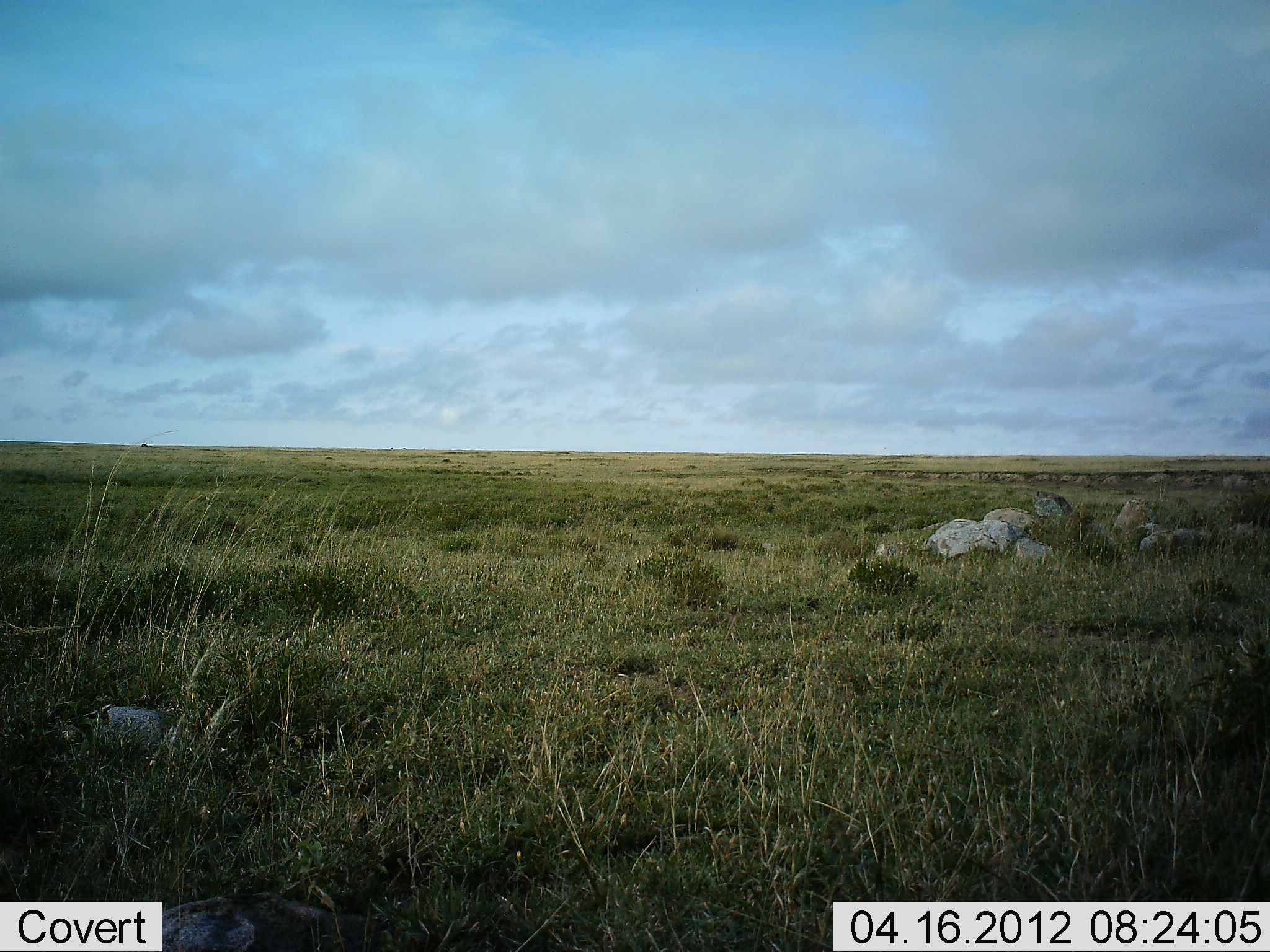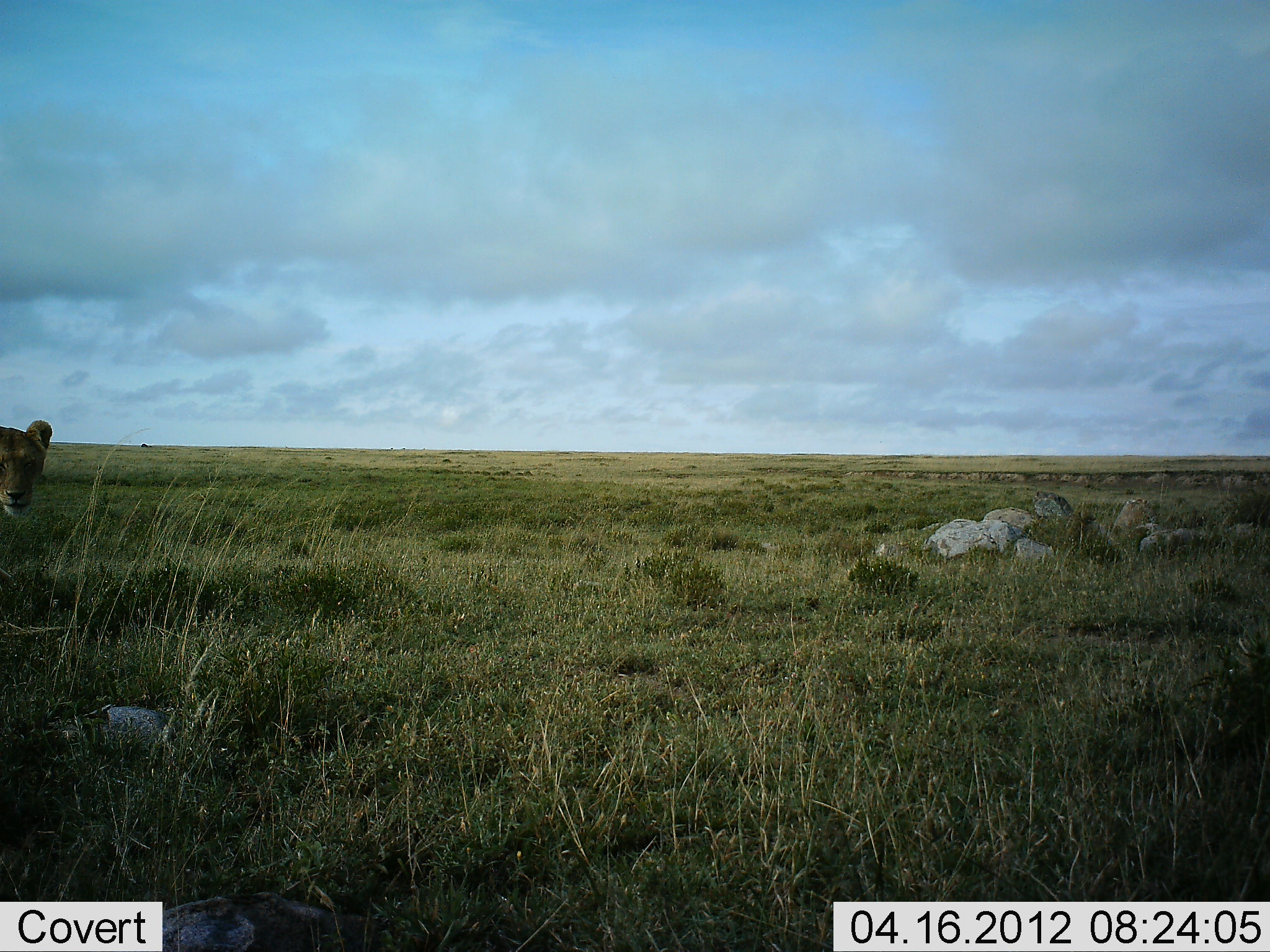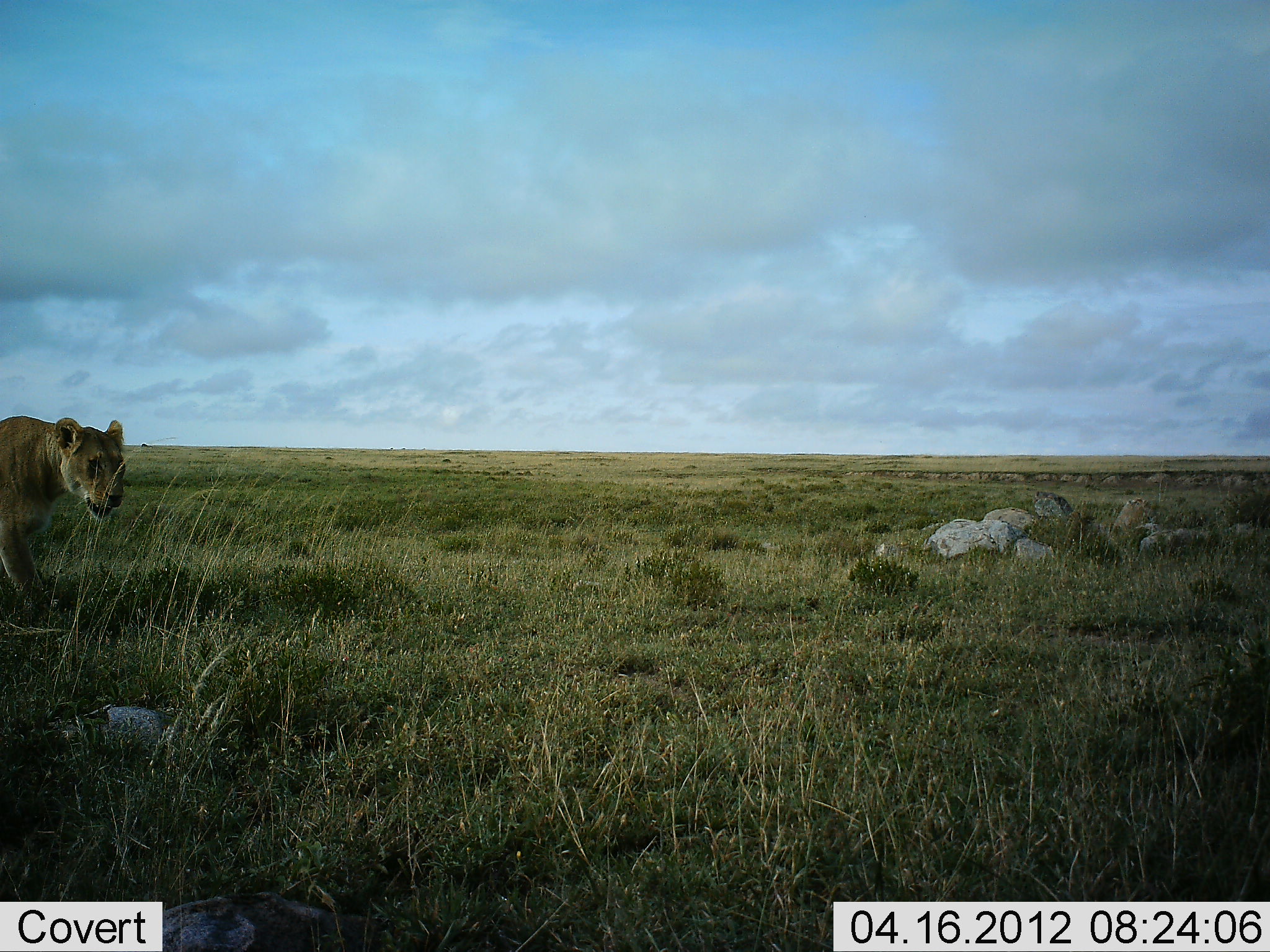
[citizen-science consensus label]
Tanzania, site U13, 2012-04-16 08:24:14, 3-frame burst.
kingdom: Animalia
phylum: Chordata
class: Mammalia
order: Carnivora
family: Felidae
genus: Panthera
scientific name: Panthera leo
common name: lion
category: lionfemale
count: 1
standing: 7%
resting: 0%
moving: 100%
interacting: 0%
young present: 0%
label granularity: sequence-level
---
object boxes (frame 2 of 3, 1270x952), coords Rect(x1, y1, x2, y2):
animal: Rect(0, 421, 55, 520)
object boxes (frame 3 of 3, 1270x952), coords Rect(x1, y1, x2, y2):
animal: Rect(1, 414, 127, 625)